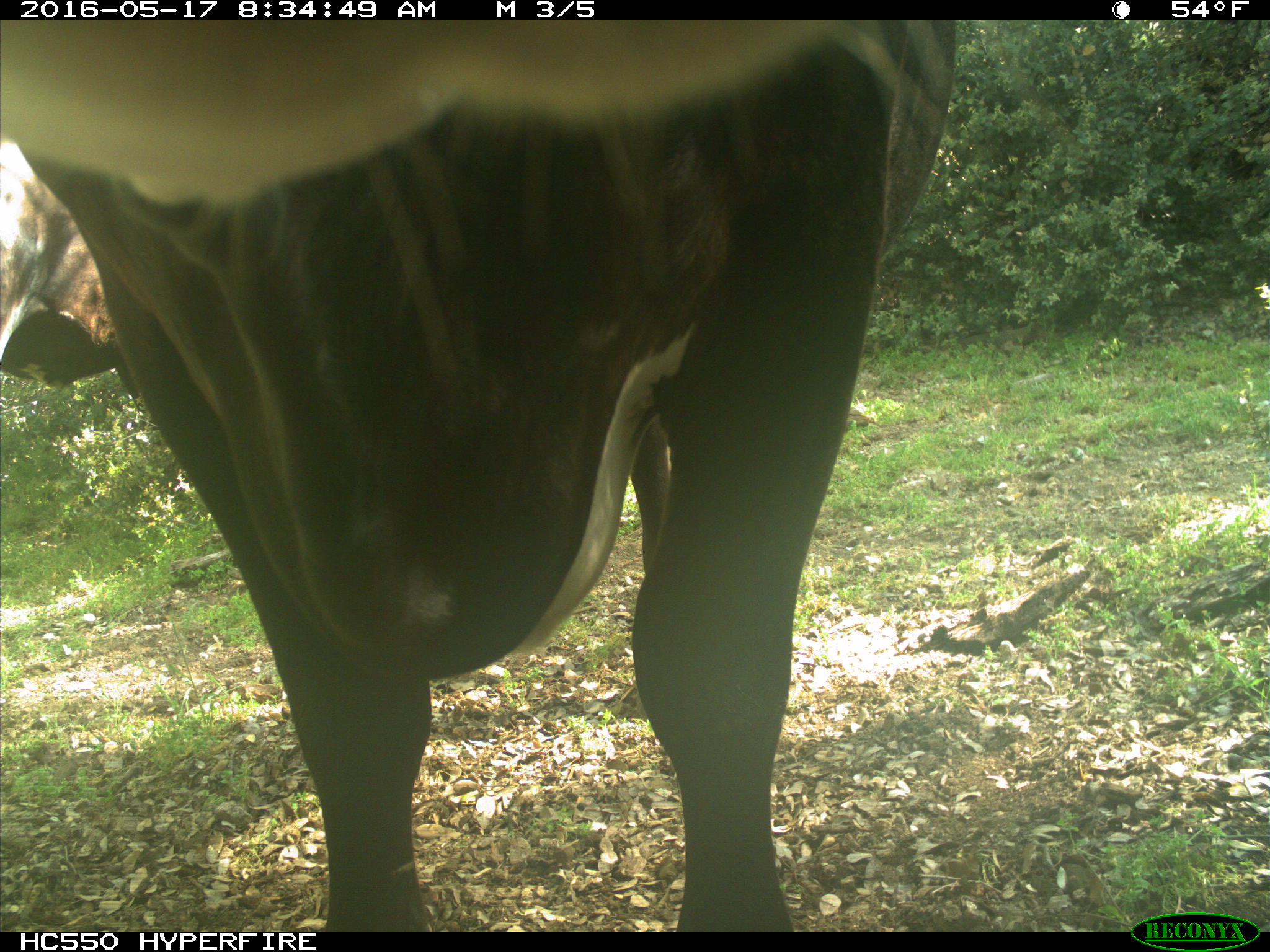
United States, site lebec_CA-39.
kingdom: Animalia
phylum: Chordata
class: Mammalia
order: Artiodactyla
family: Bovidae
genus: Bos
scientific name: Bos taurus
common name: domestic cow